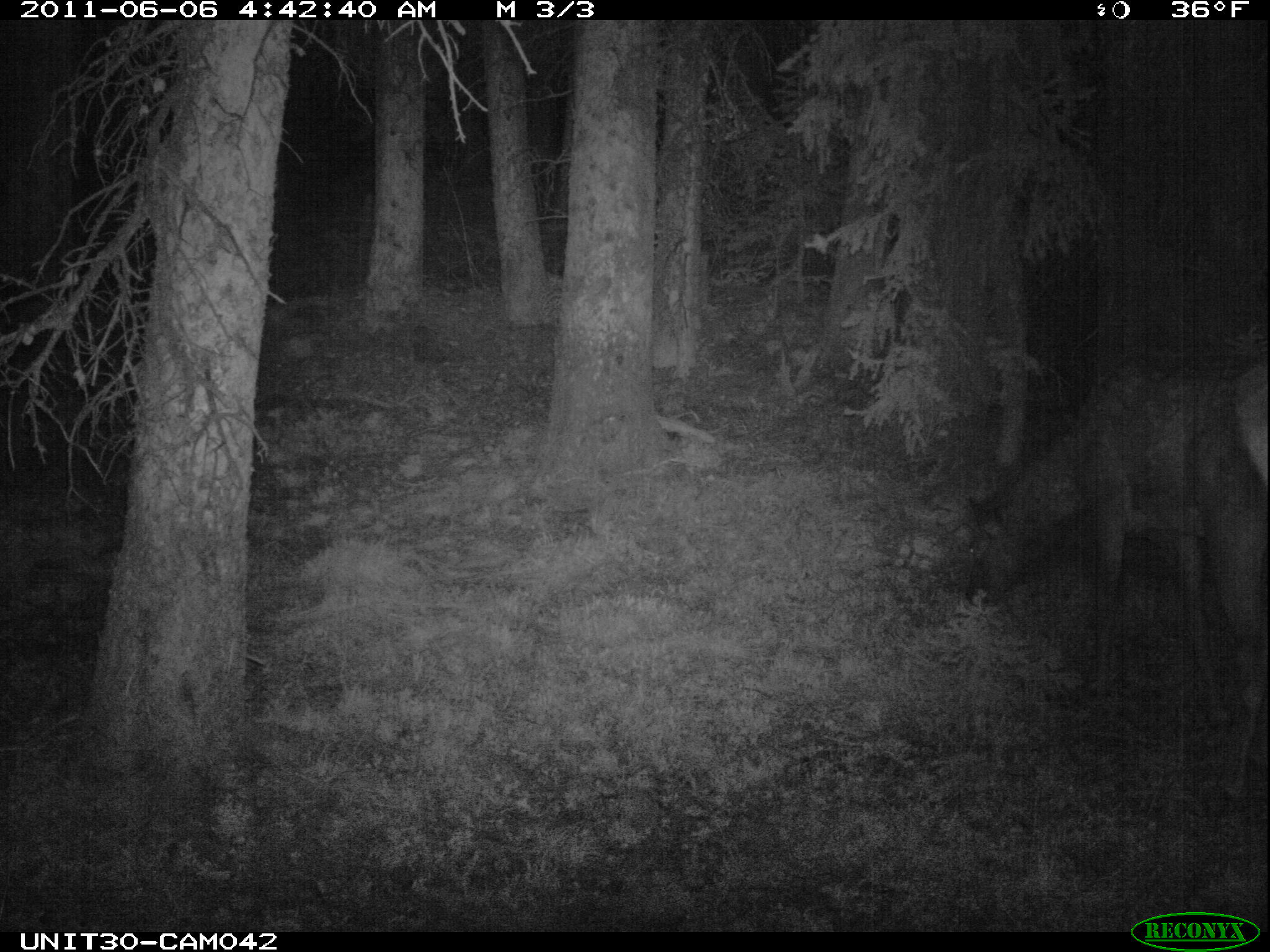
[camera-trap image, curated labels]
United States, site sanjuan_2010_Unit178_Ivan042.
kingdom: Animalia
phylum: Chordata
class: Mammalia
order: Artiodactyla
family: Cervidae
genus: Cervus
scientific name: Cervus elaphus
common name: red deer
Cervus elaphus (red deer).